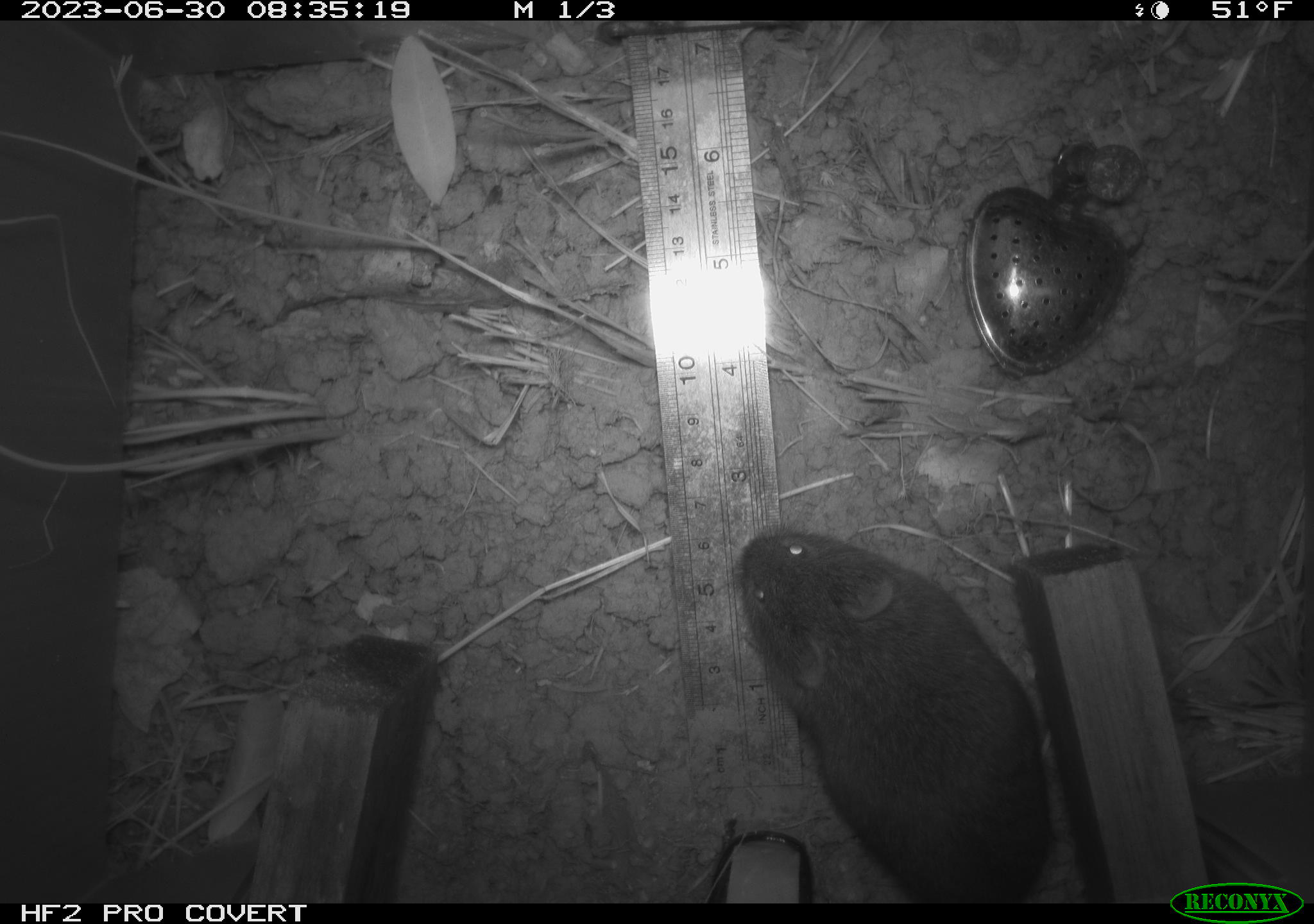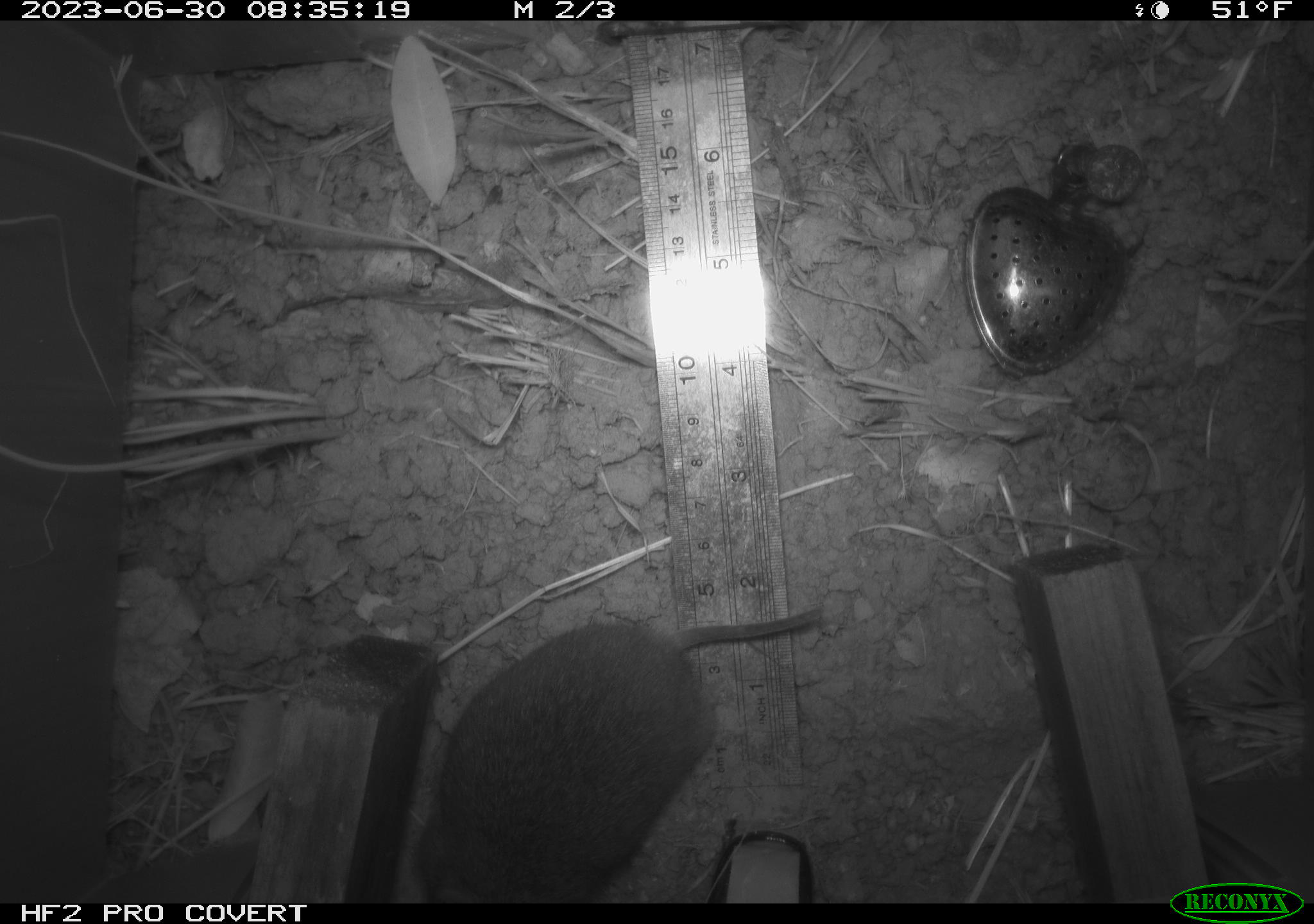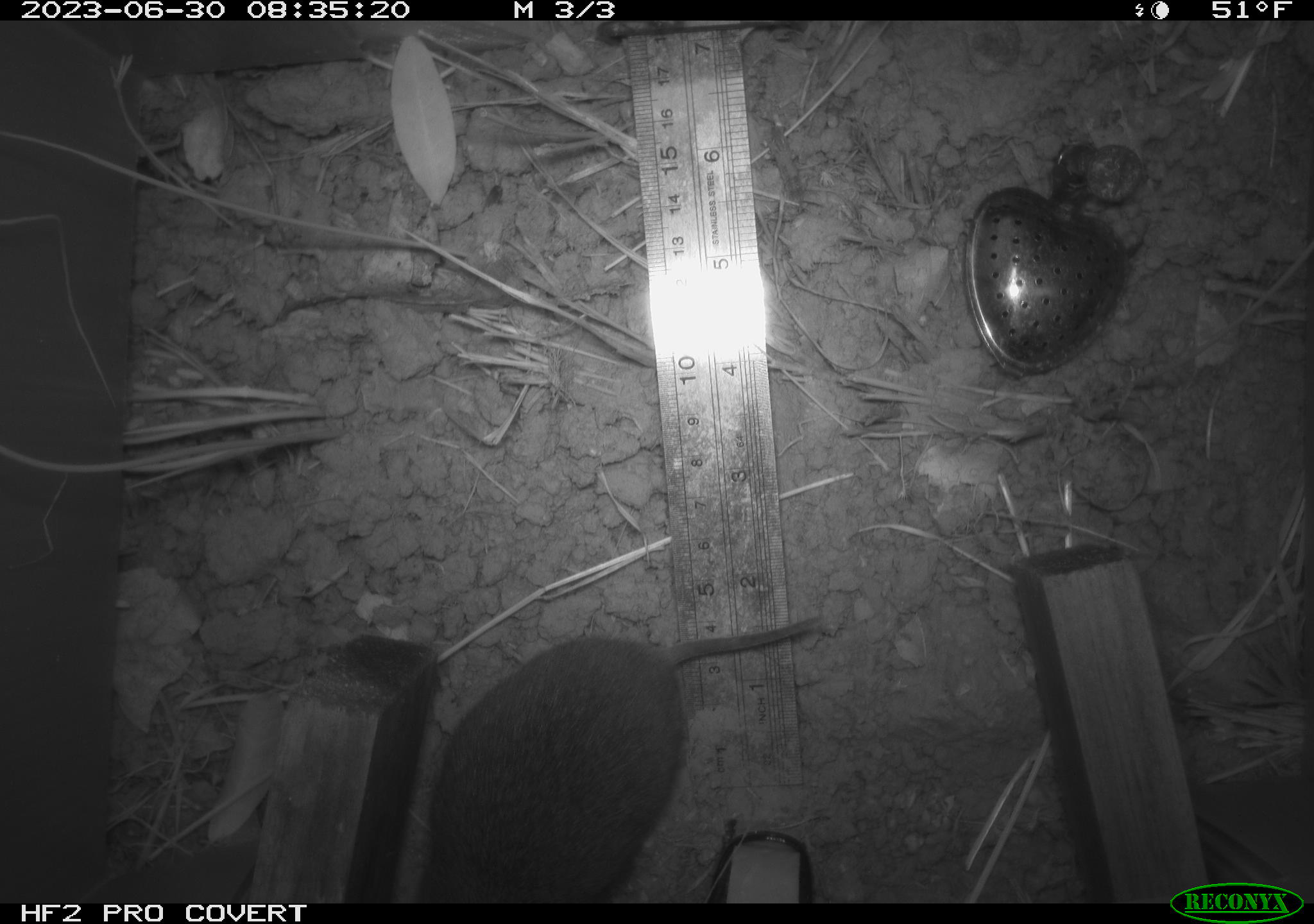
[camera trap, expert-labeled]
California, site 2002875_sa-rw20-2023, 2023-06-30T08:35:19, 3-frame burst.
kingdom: Animalia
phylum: Chordata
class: Mammalia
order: Rodentia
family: Cricetidae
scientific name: Arvicolinae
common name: voles, lemmings, and muskrats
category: arvicolinae subfamily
Arvicolinae subfamily (voles, lemmings, and muskrats) (Arvicolinae).